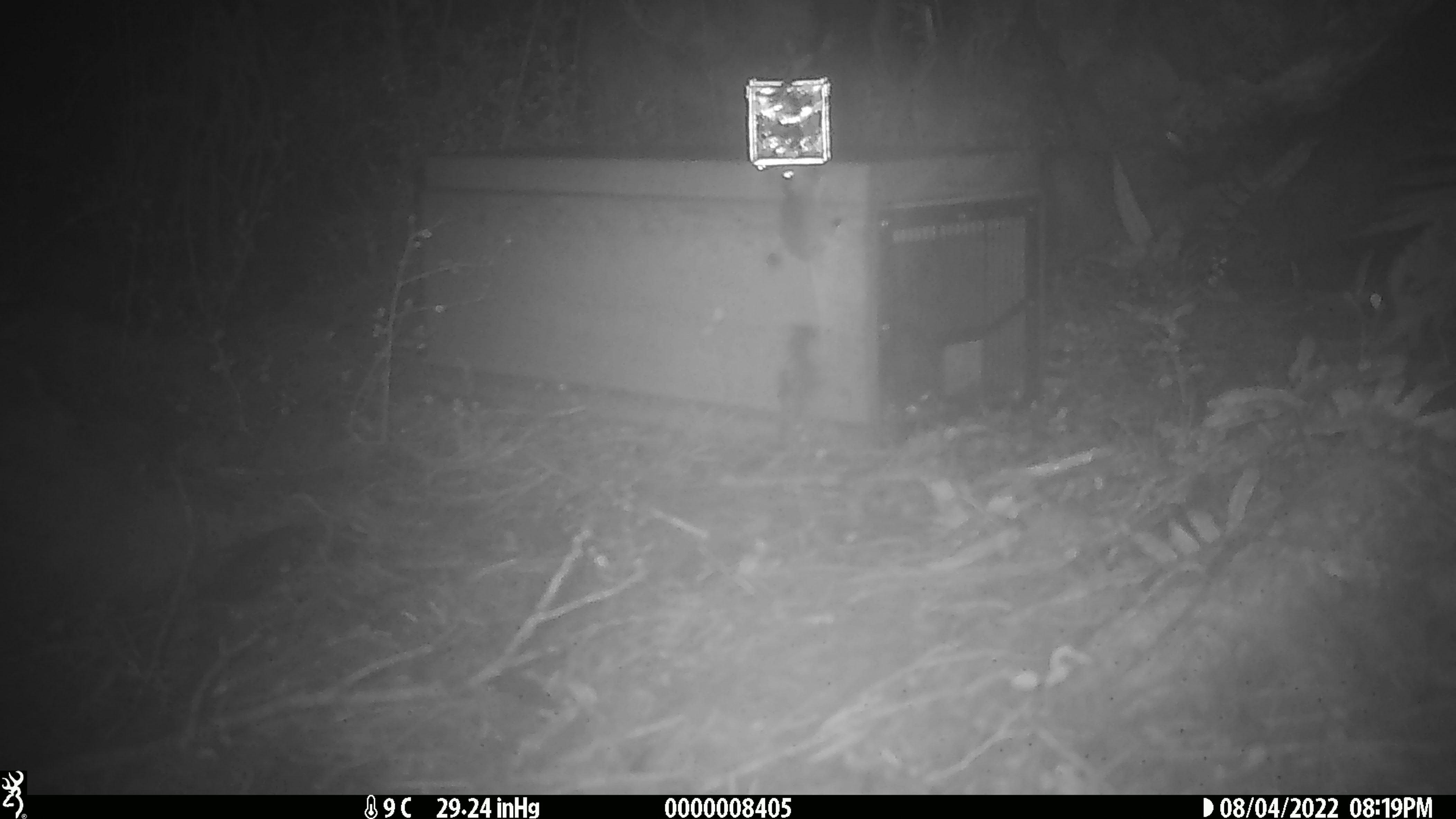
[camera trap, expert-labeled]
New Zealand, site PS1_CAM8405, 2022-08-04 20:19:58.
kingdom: Animalia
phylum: Chordata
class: Mammalia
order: Rodentia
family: Muridae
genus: Mus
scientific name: Mus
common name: mouse